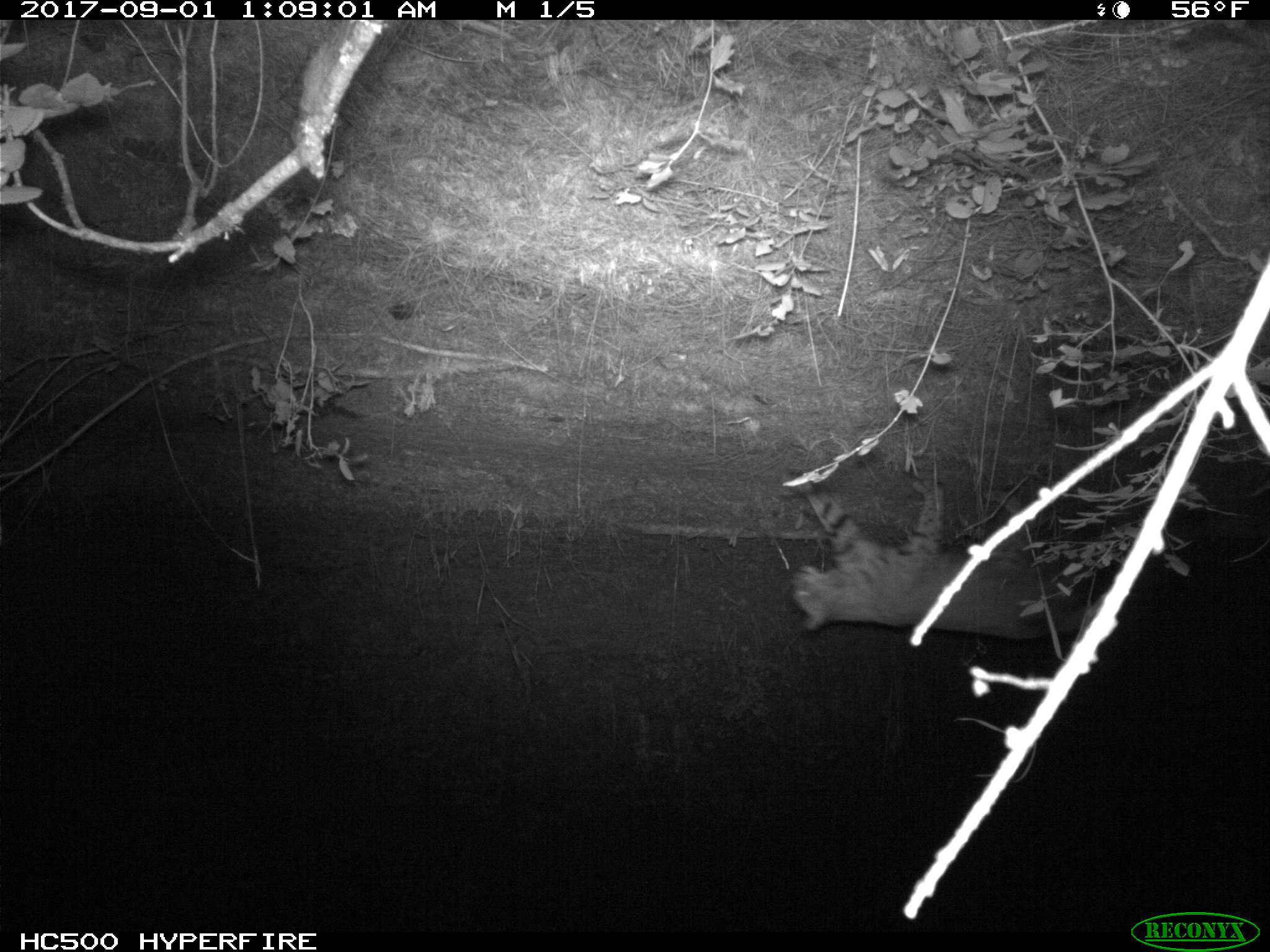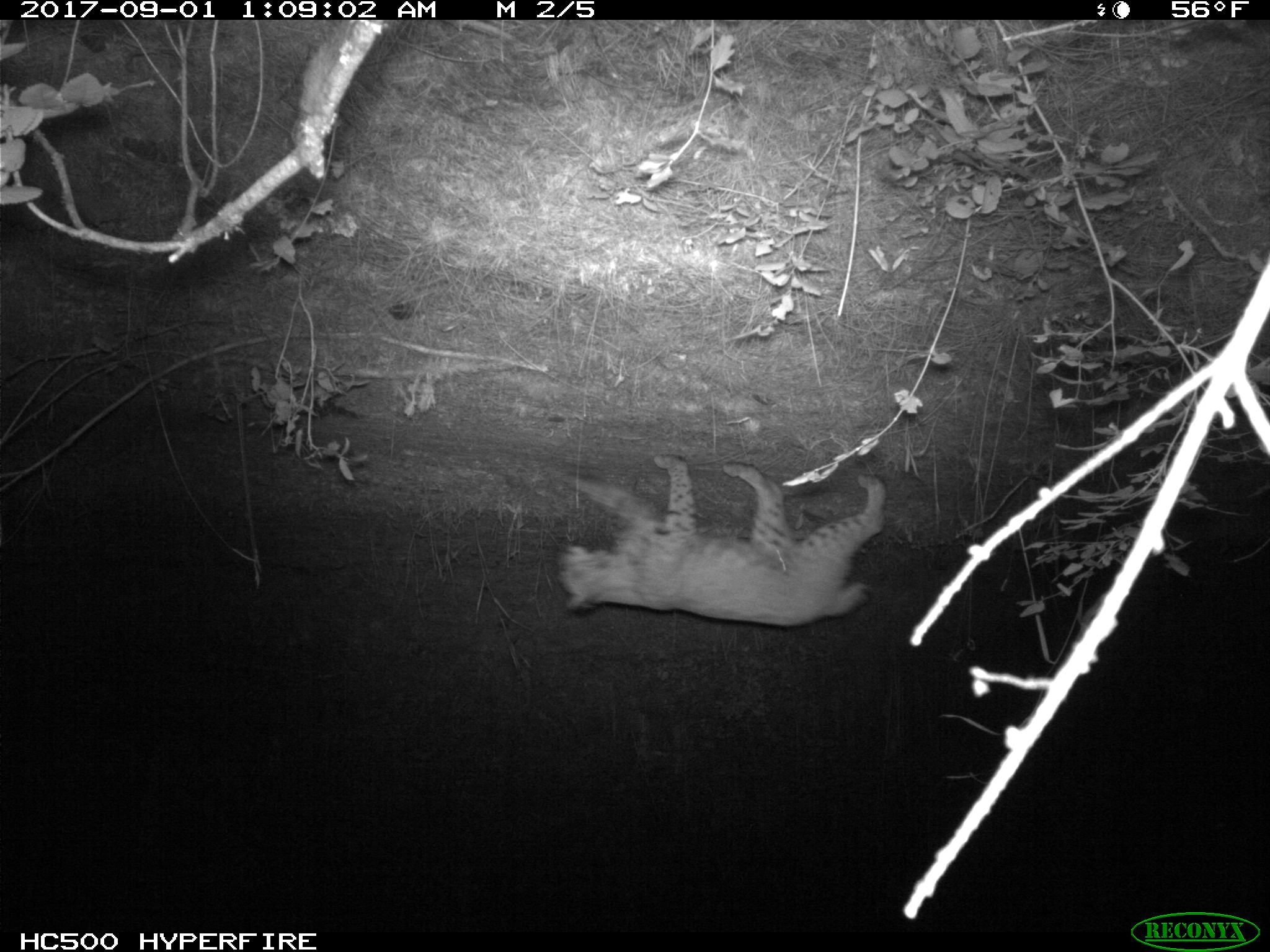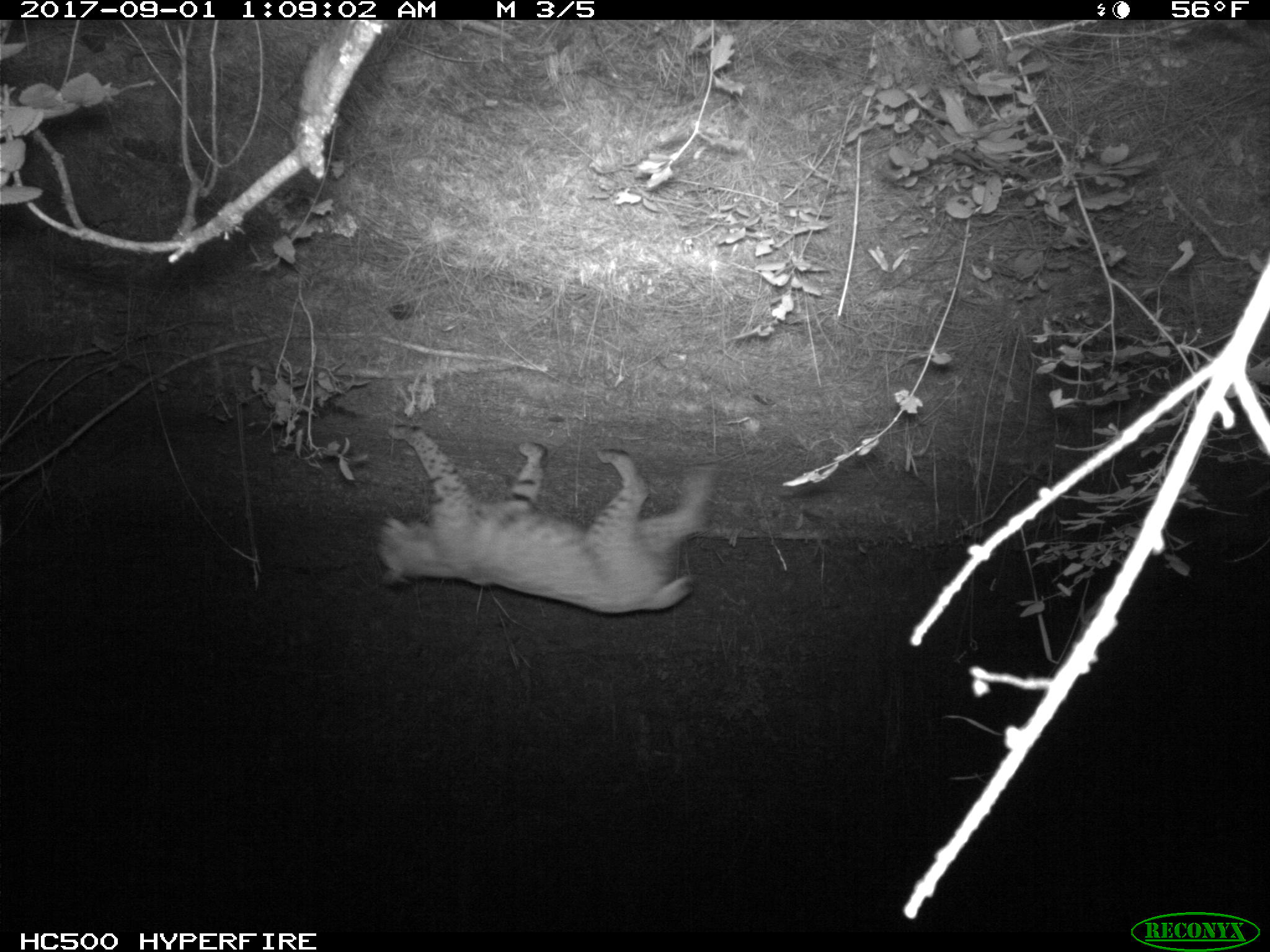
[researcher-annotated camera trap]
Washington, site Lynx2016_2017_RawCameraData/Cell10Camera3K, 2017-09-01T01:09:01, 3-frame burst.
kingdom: Animalia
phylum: Chordata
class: Mammalia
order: Carnivora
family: Felidae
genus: Lynx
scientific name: Lynx rufus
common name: bobcat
Lynx rufus (bobcat). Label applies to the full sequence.